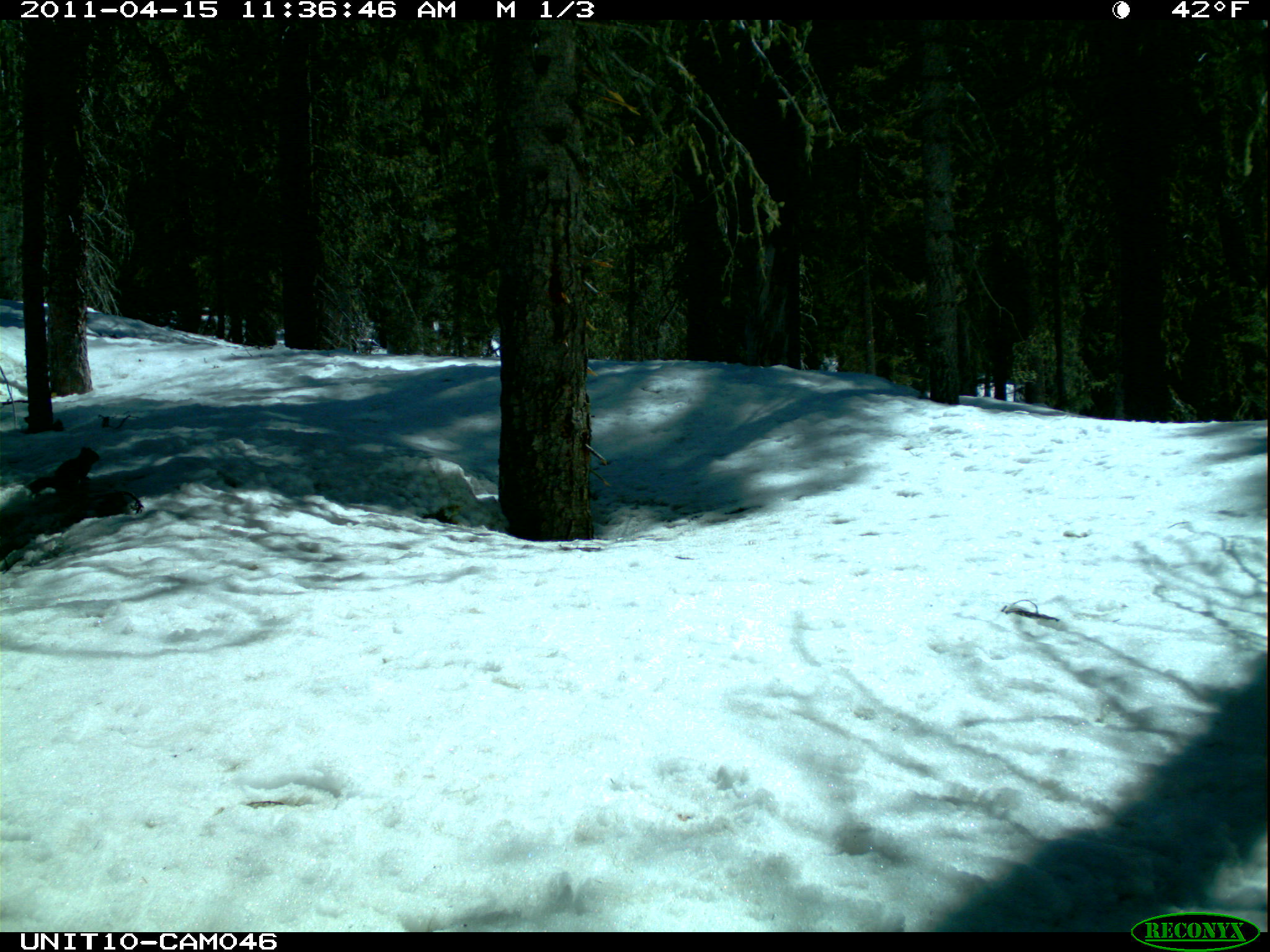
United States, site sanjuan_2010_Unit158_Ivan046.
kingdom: Animalia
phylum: Chordata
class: Mammalia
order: Rodentia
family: Sciuridae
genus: Tamiasciurus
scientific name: Tamiasciurus hudsonicus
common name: american red squirrel